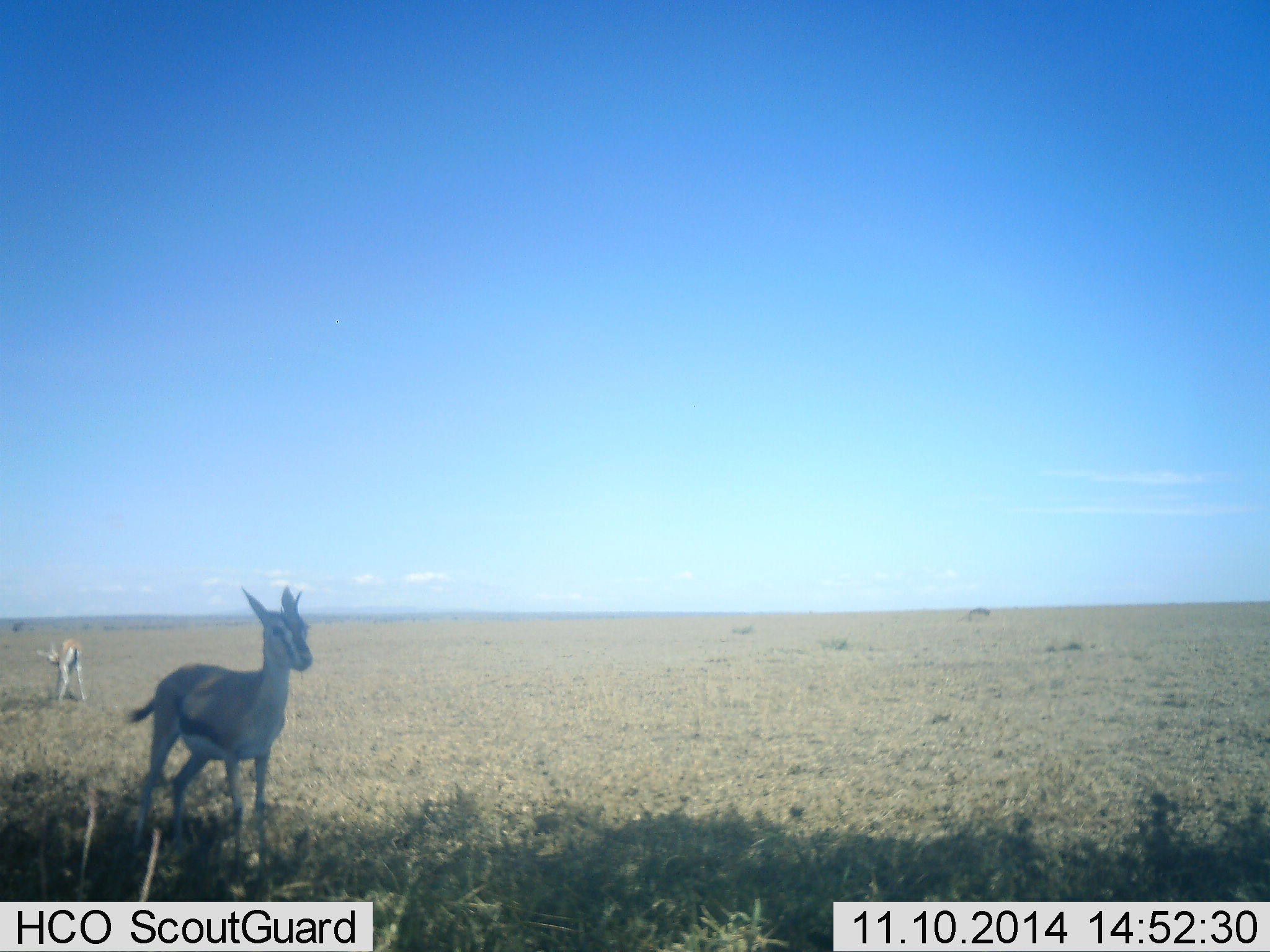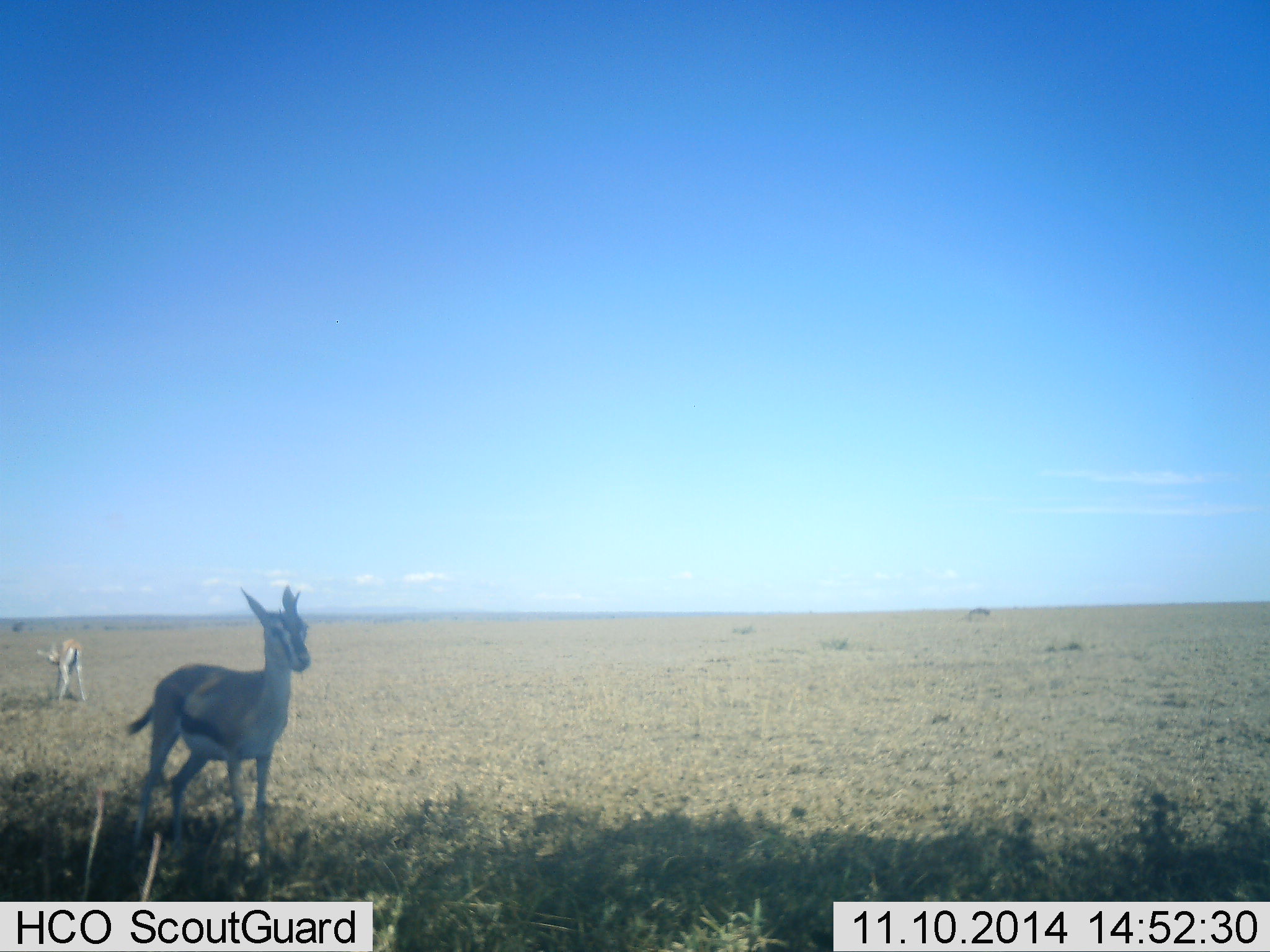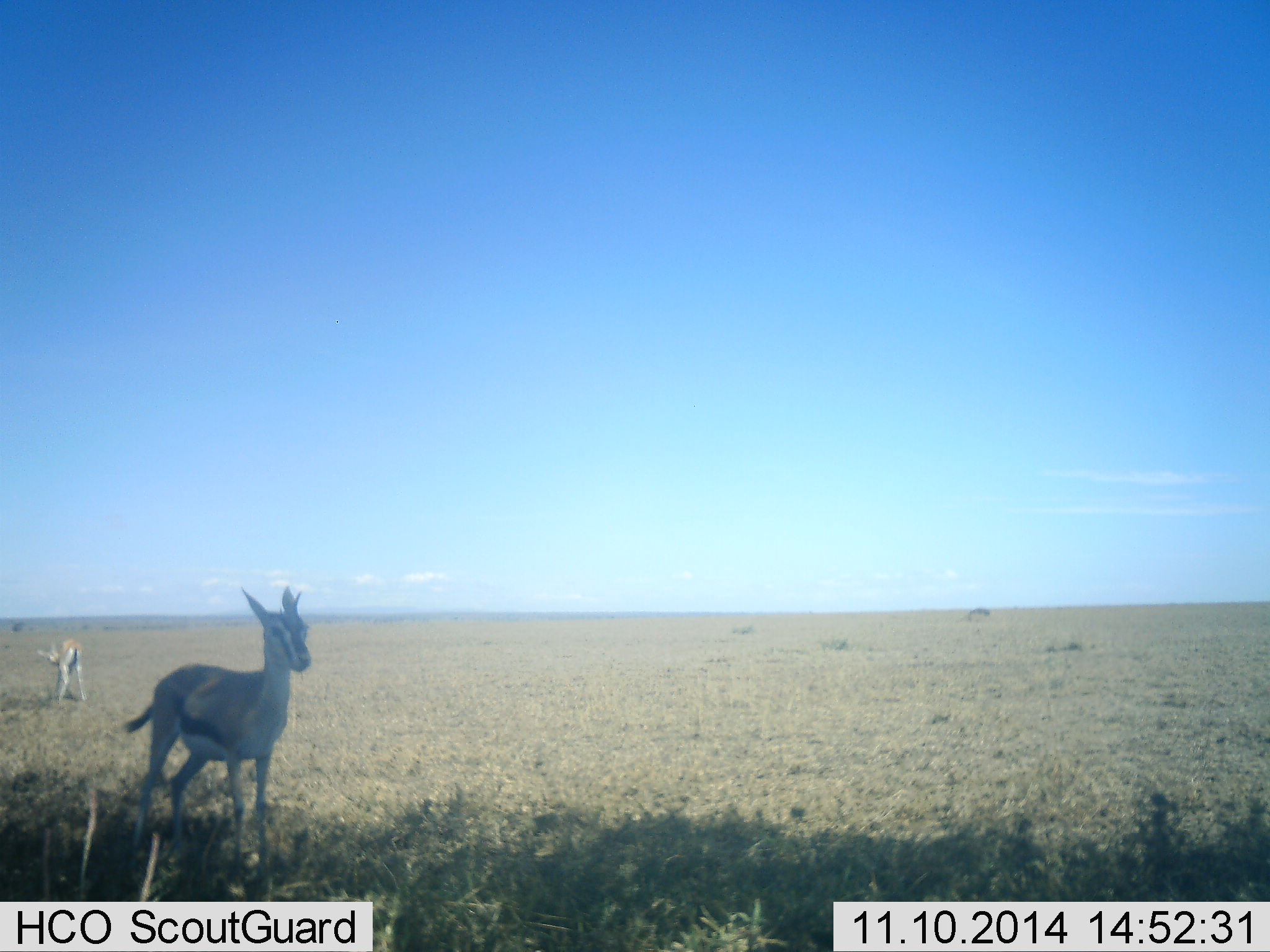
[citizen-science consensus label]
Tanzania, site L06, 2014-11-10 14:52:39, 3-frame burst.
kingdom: Animalia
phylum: Chordata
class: Mammalia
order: Artiodactyla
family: Bovidae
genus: Eudorcas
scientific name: Eudorcas thomsonii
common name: thomson's gazelle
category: gazellethomsons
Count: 2.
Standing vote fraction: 90%.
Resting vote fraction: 10%.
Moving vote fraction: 10%.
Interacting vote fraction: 10%.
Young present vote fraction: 20%.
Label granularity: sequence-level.